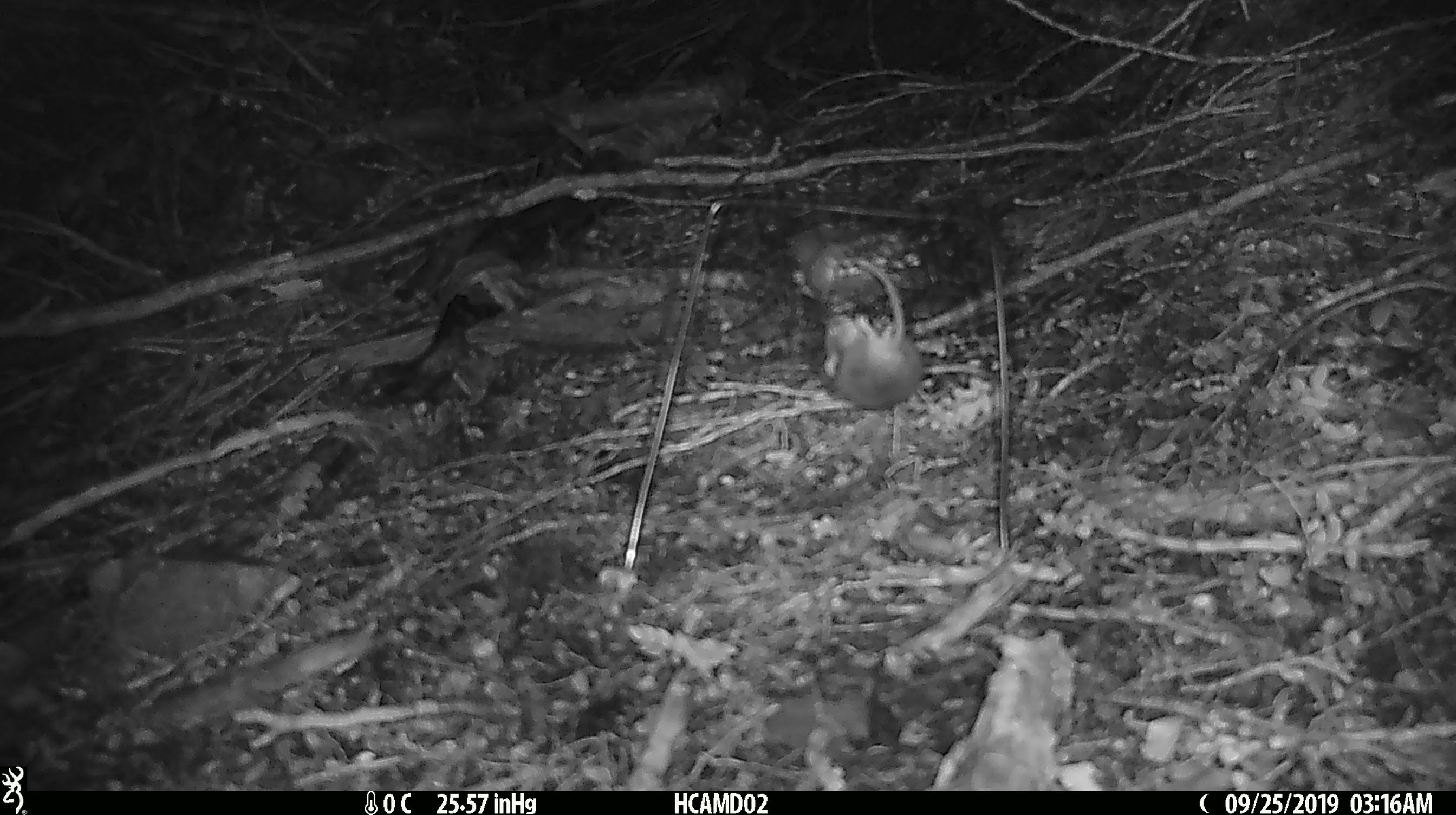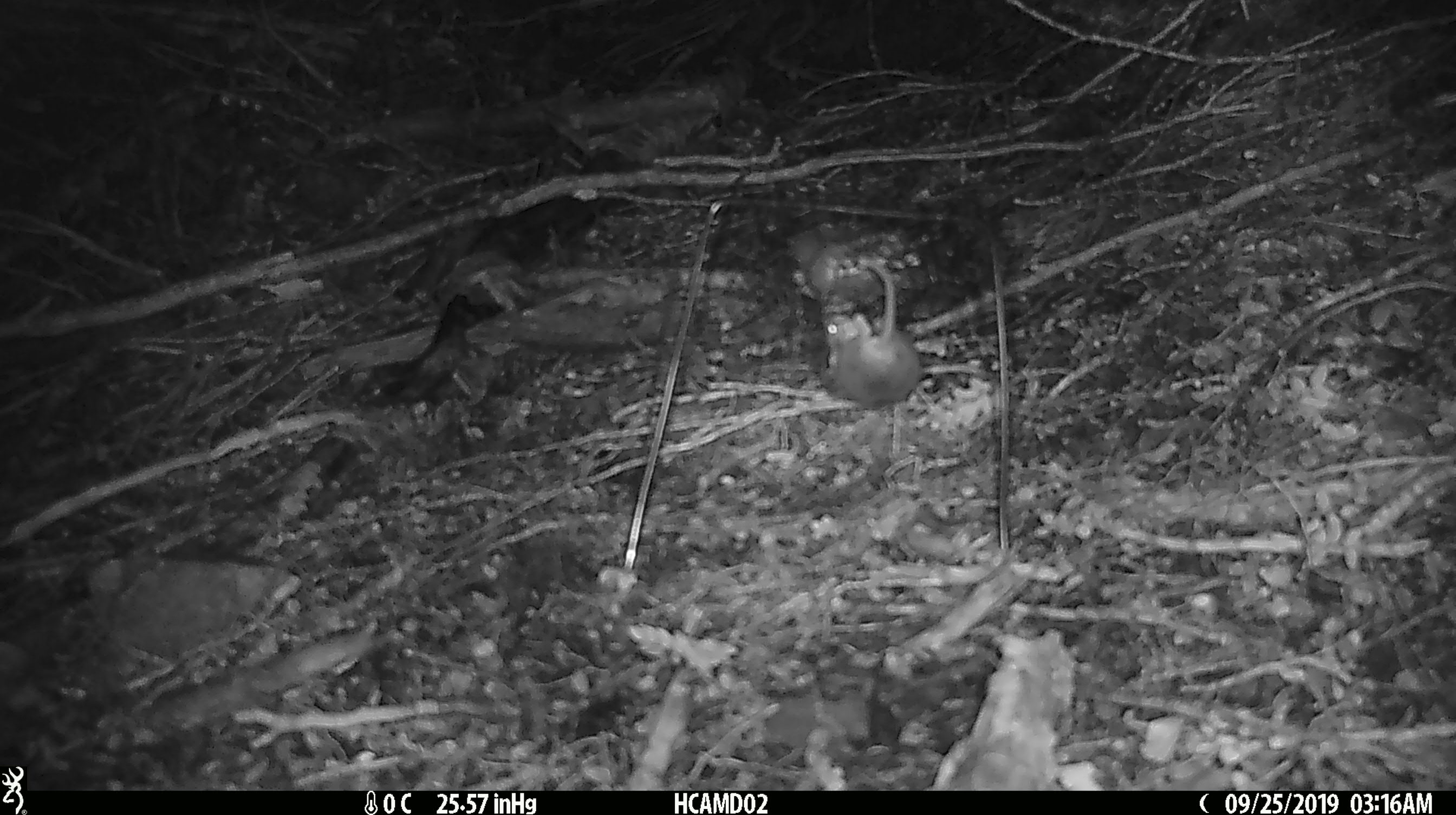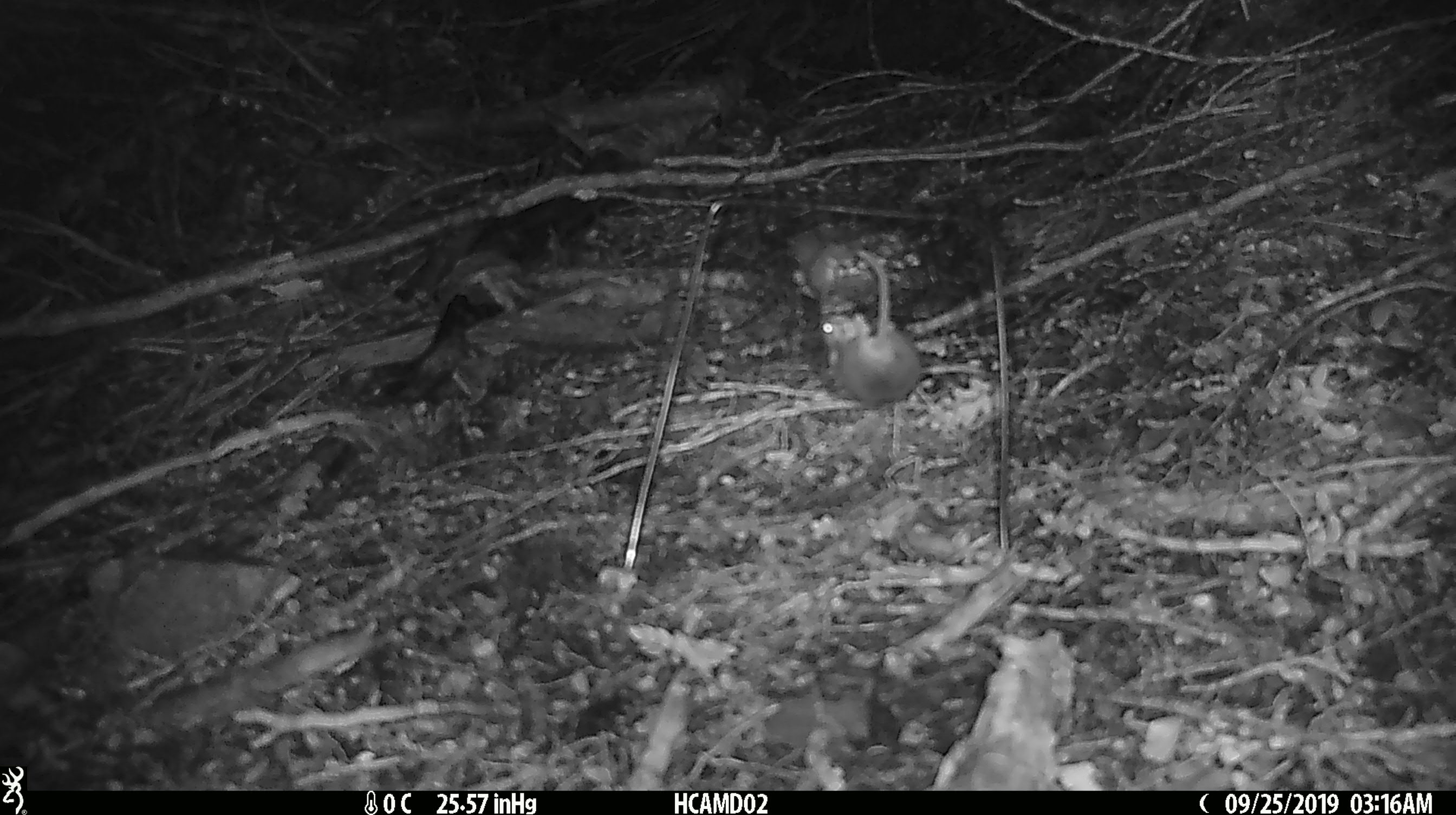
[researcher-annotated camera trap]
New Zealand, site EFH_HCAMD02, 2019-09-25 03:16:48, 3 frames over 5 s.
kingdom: Animalia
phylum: Chordata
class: Mammalia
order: Rodentia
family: Muridae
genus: Mus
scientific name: Mus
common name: mouse